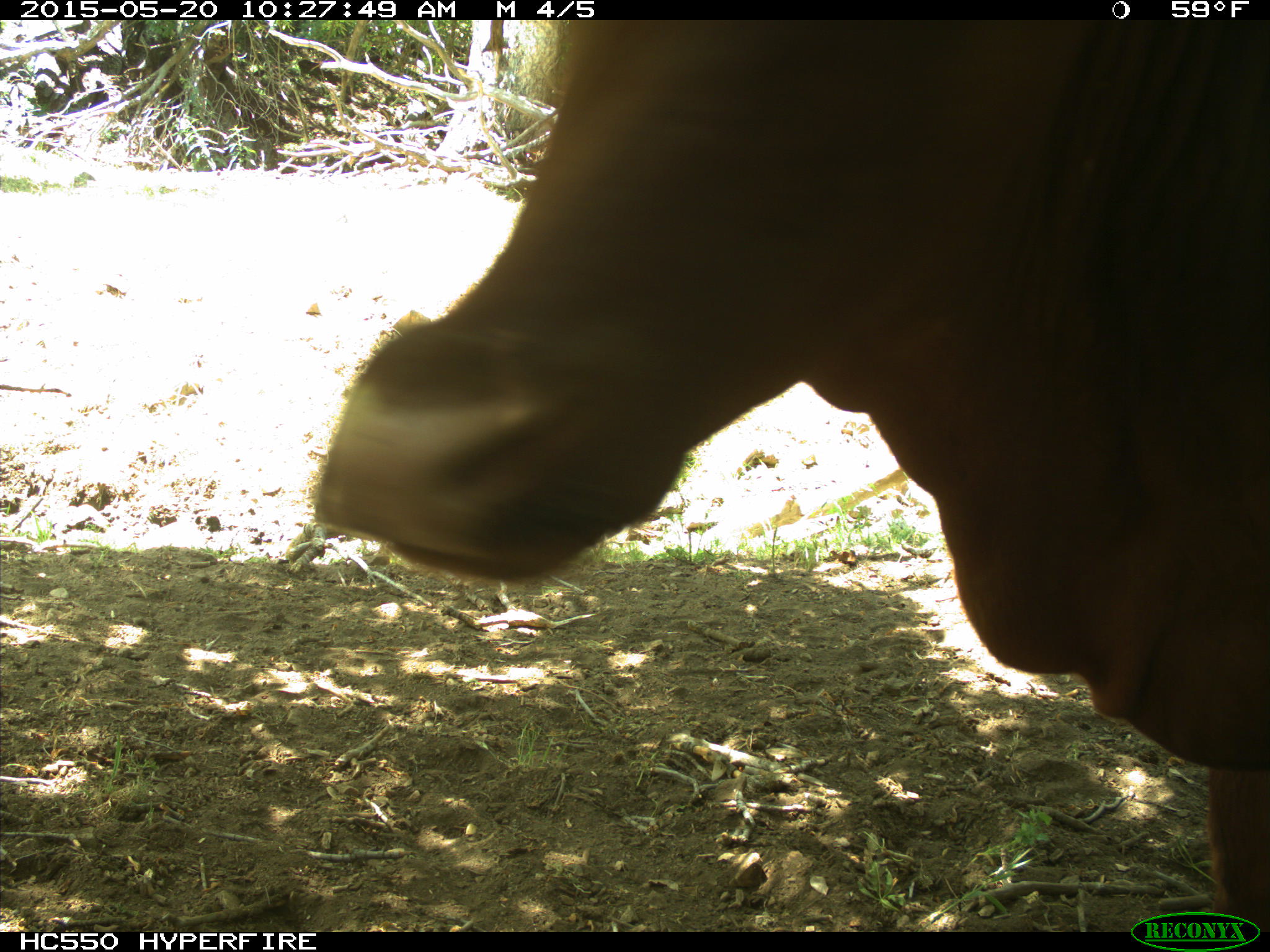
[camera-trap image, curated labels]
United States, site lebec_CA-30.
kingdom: Animalia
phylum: Chordata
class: Mammalia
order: Artiodactyla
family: Bovidae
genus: Bos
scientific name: Bos taurus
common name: domestic cow